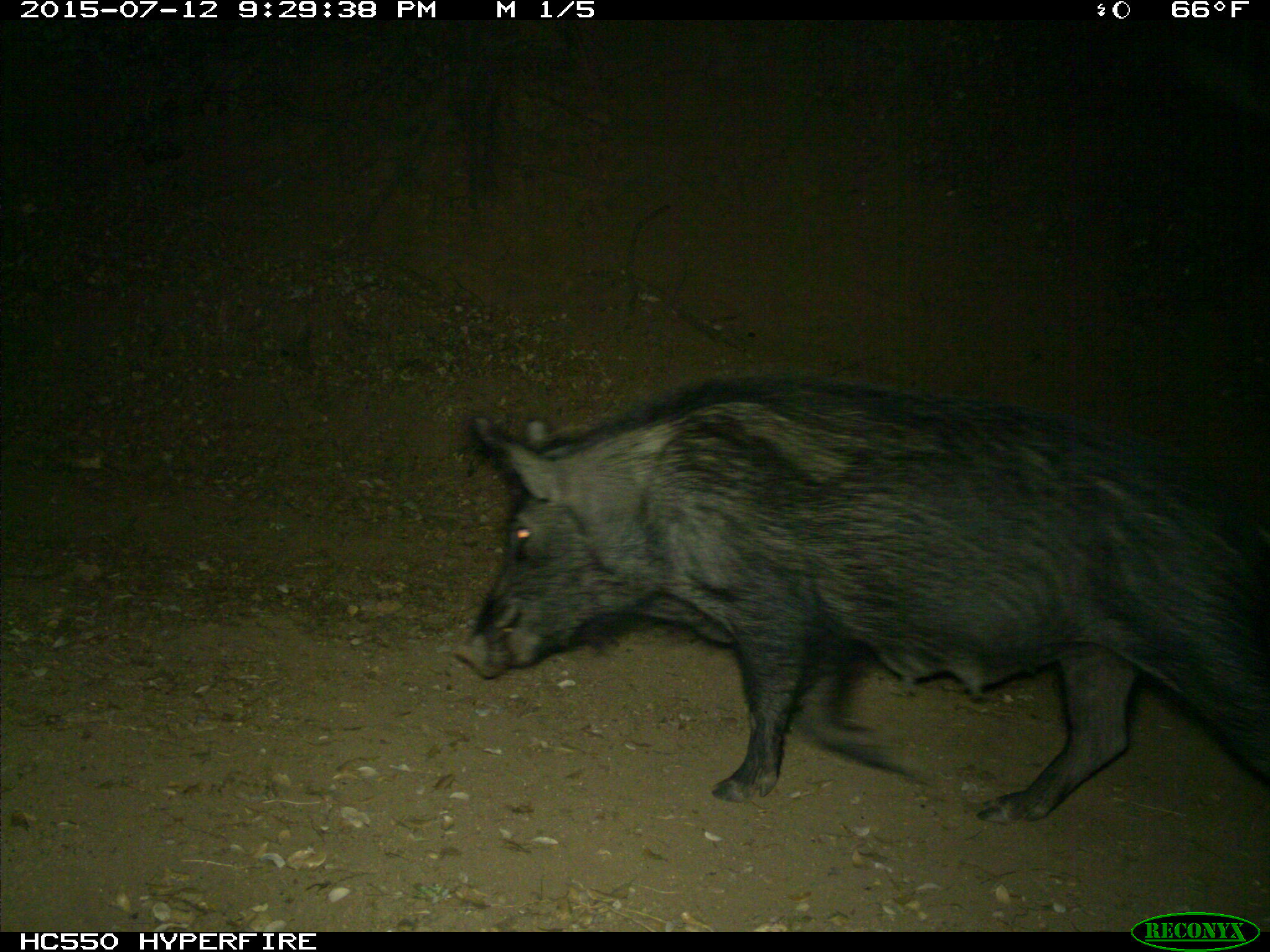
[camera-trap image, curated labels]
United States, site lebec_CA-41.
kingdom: Animalia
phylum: Chordata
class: Mammalia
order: Artiodactyla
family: Suidae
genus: Sus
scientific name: Sus scrofa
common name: wild boar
Sus scrofa (wild boar).